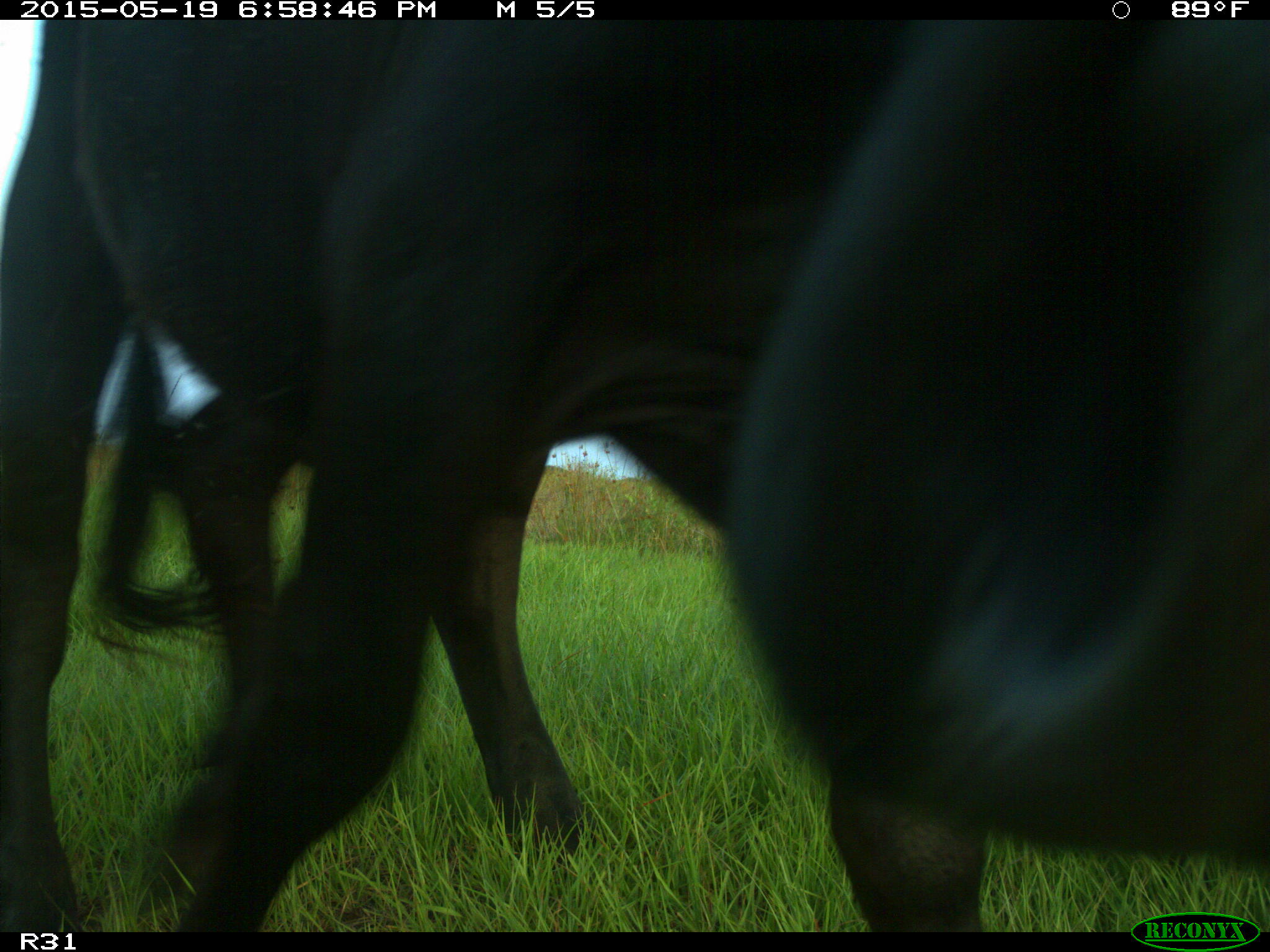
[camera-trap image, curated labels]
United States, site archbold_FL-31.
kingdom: Animalia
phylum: Chordata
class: Mammalia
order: Artiodactyla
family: Bovidae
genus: Bos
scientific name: Bos taurus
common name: domestic cow